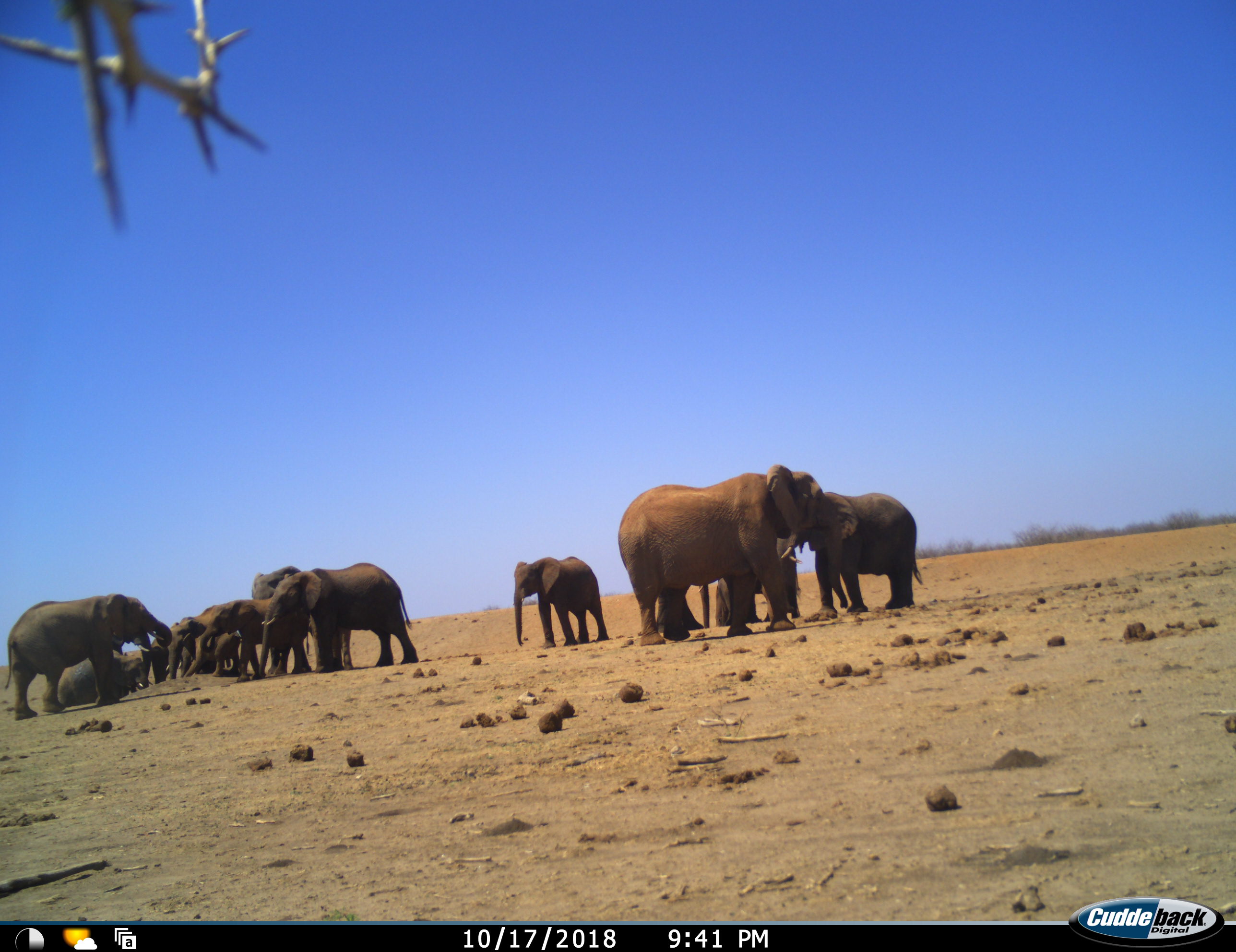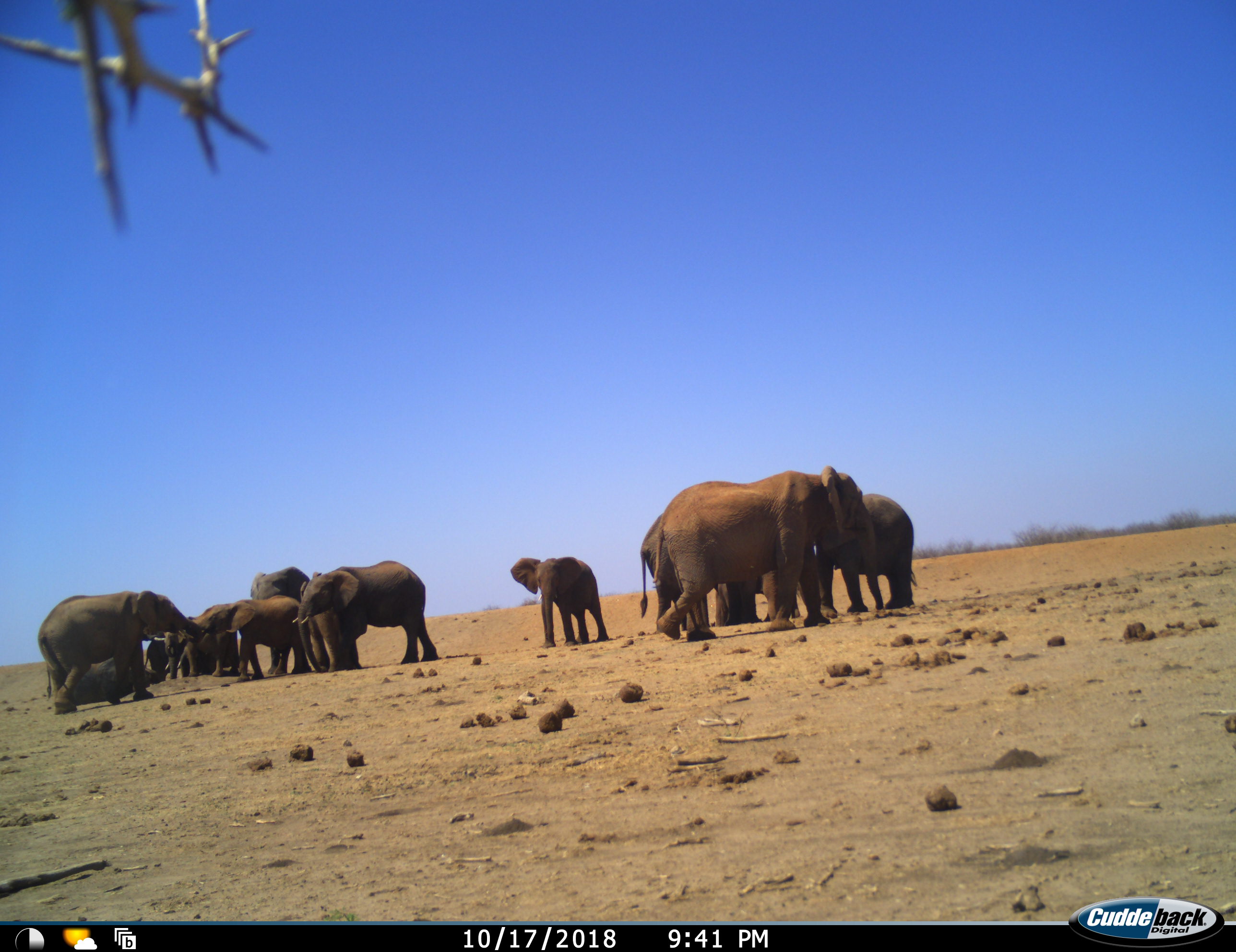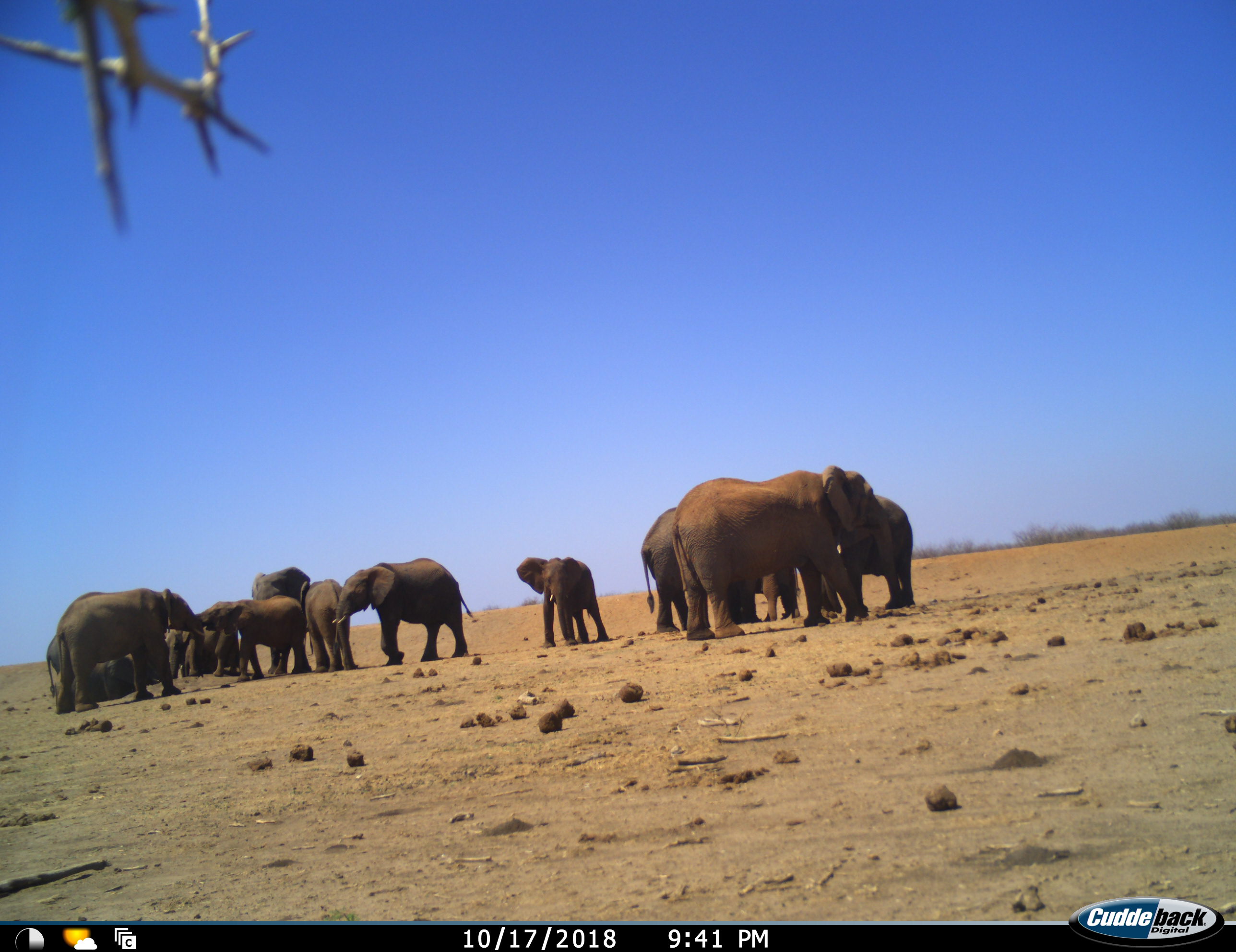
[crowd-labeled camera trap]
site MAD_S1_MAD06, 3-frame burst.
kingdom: Animalia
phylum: Chordata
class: Mammalia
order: Proboscidea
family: Elephantidae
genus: Loxodonta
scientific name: Loxodonta africana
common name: african bush elephant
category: elephant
Elephant (african bush elephant) (Loxodonta africana), count 11-50. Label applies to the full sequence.